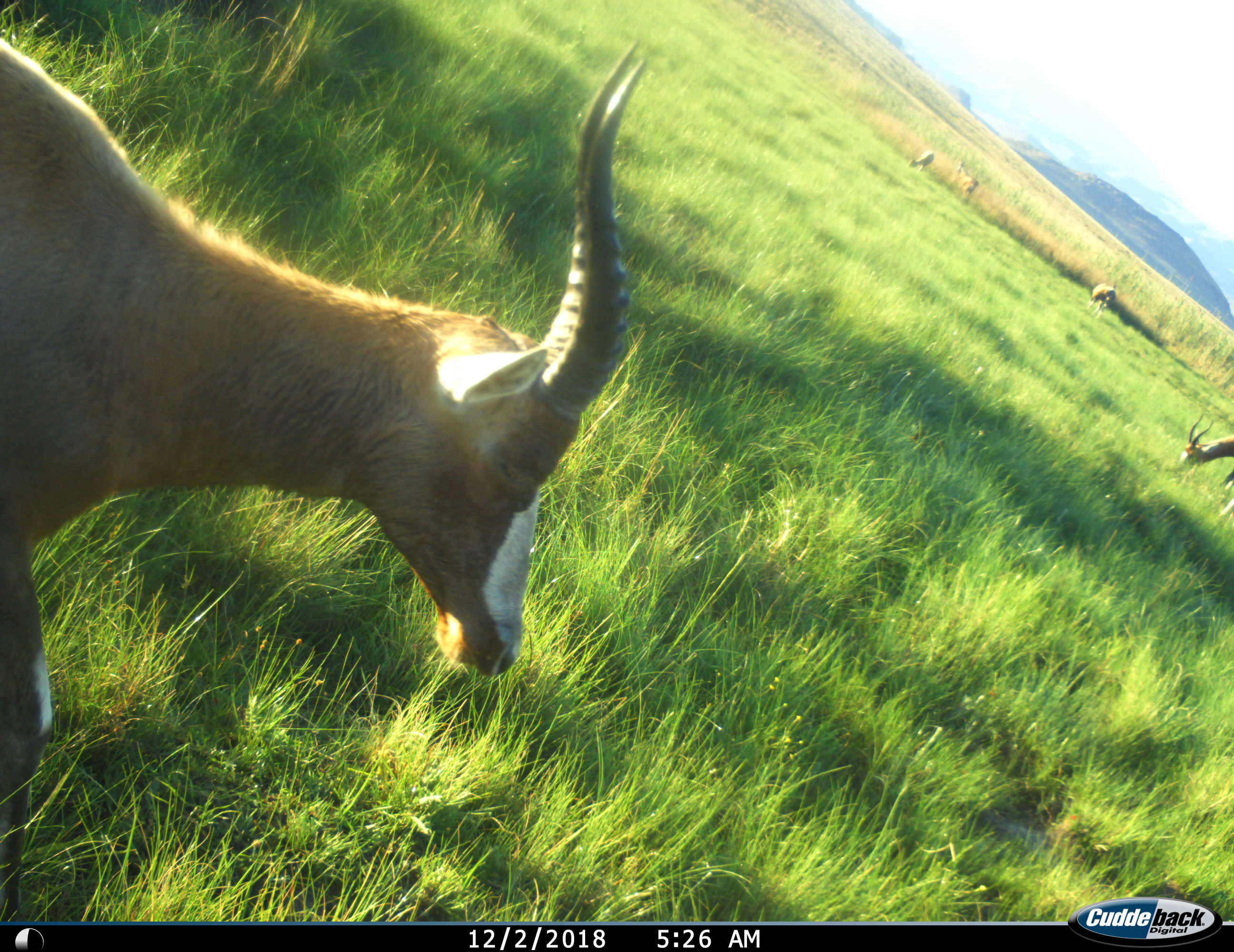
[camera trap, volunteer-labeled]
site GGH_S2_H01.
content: unidentified animal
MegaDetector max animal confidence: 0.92